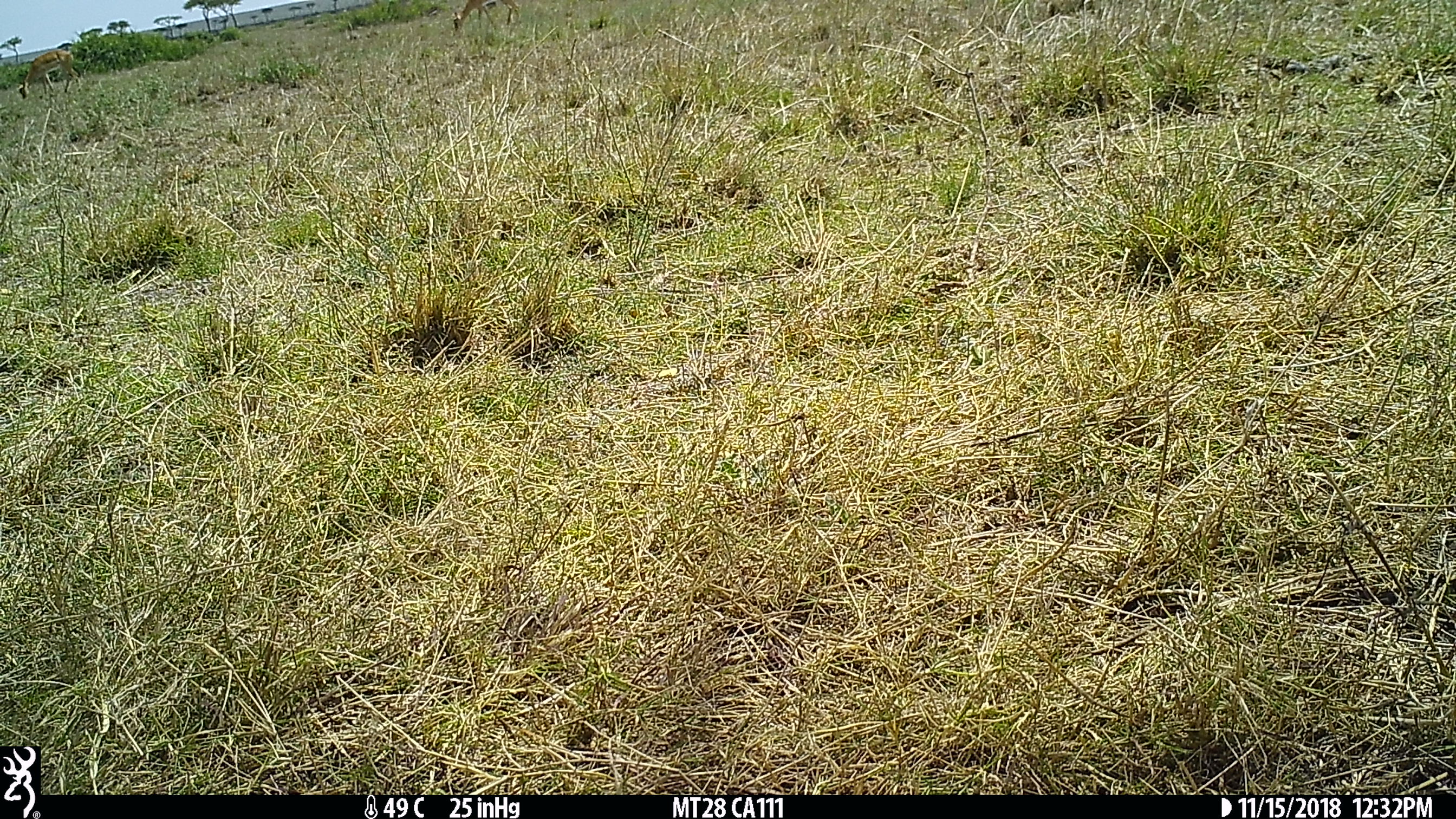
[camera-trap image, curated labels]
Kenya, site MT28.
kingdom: Animalia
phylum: Chordata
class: Mammalia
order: Artiodactyla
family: Bovidae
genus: Aepyceros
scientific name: Aepyceros melampus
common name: impala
Impala (Aepyceros melampus).